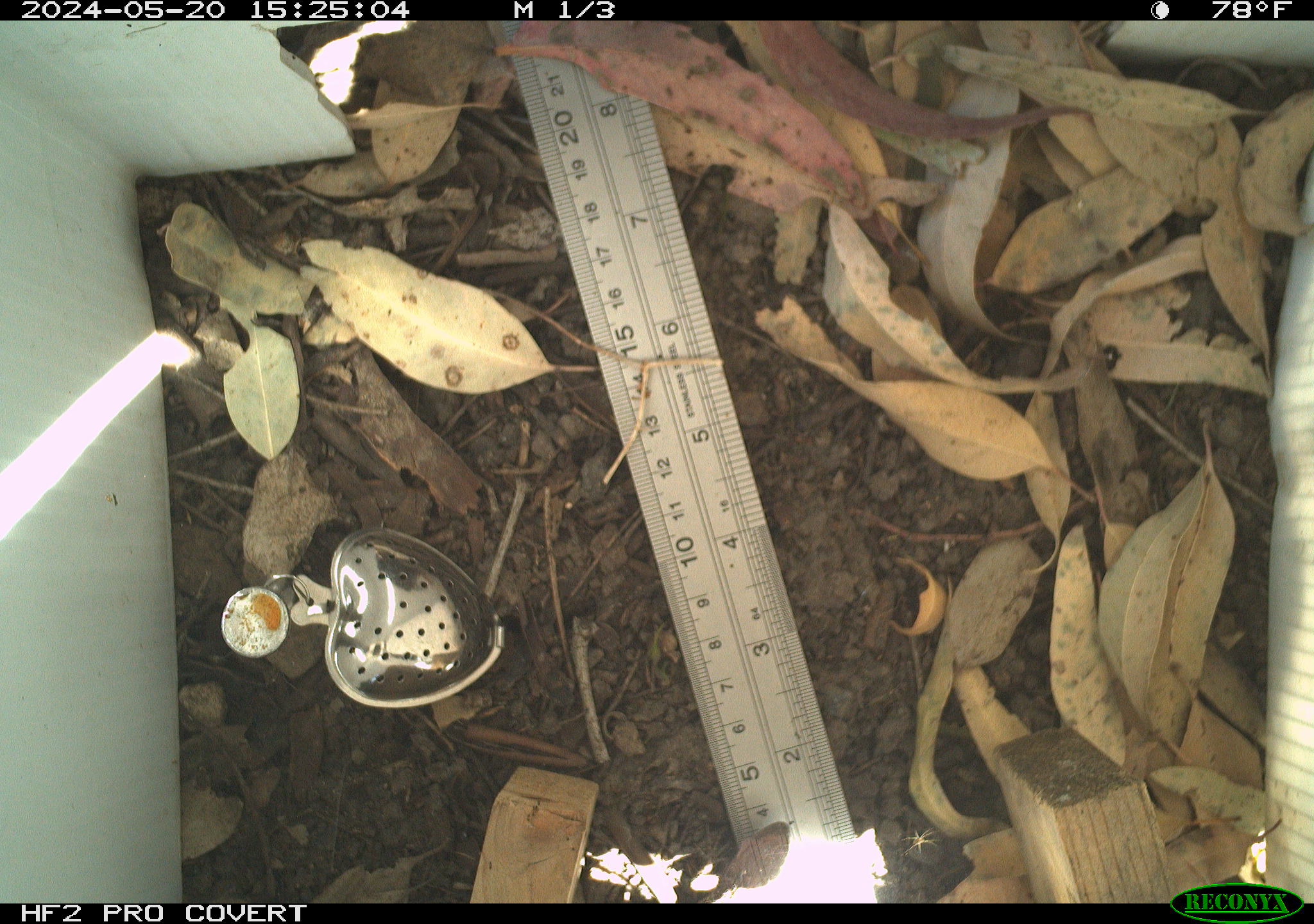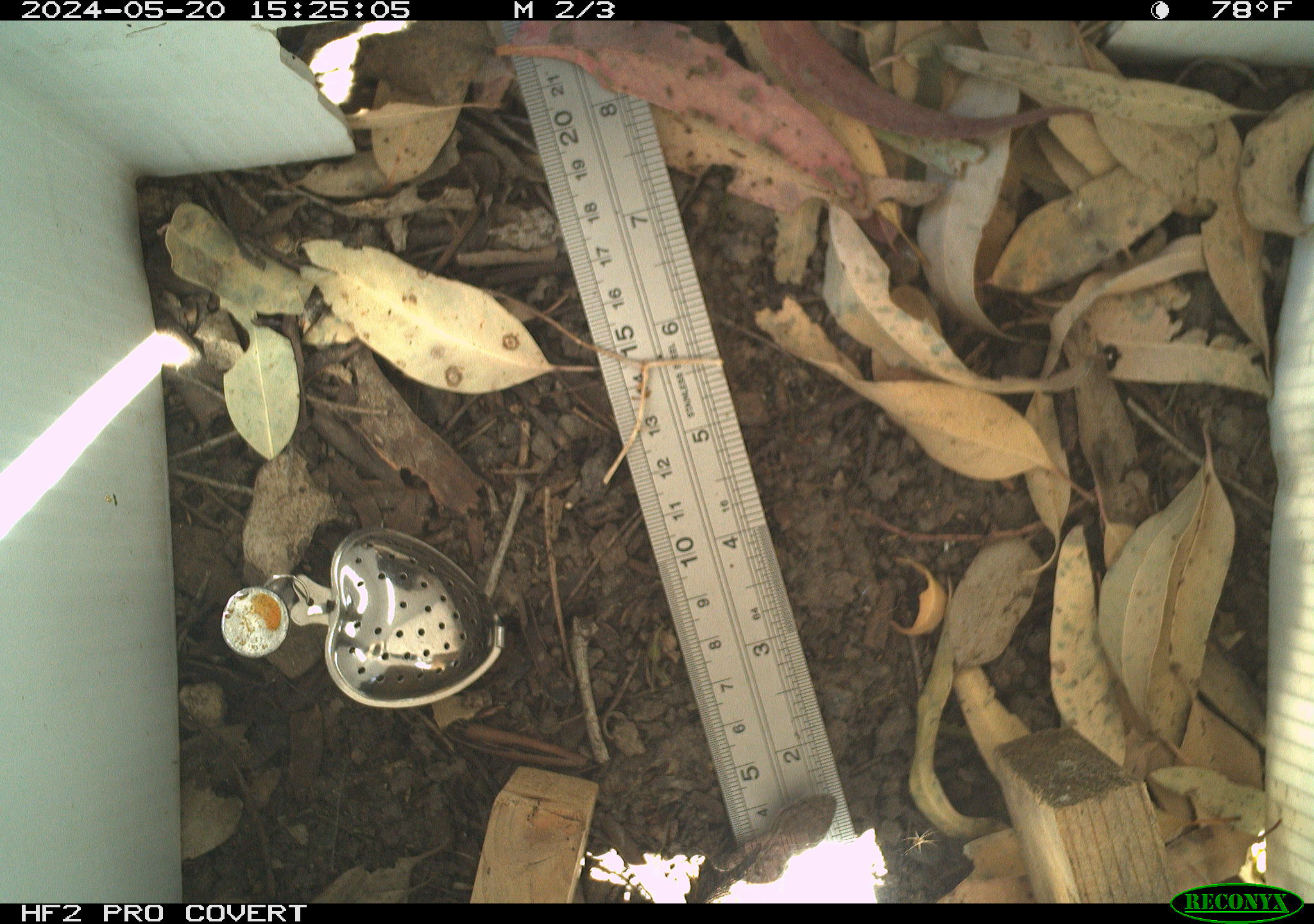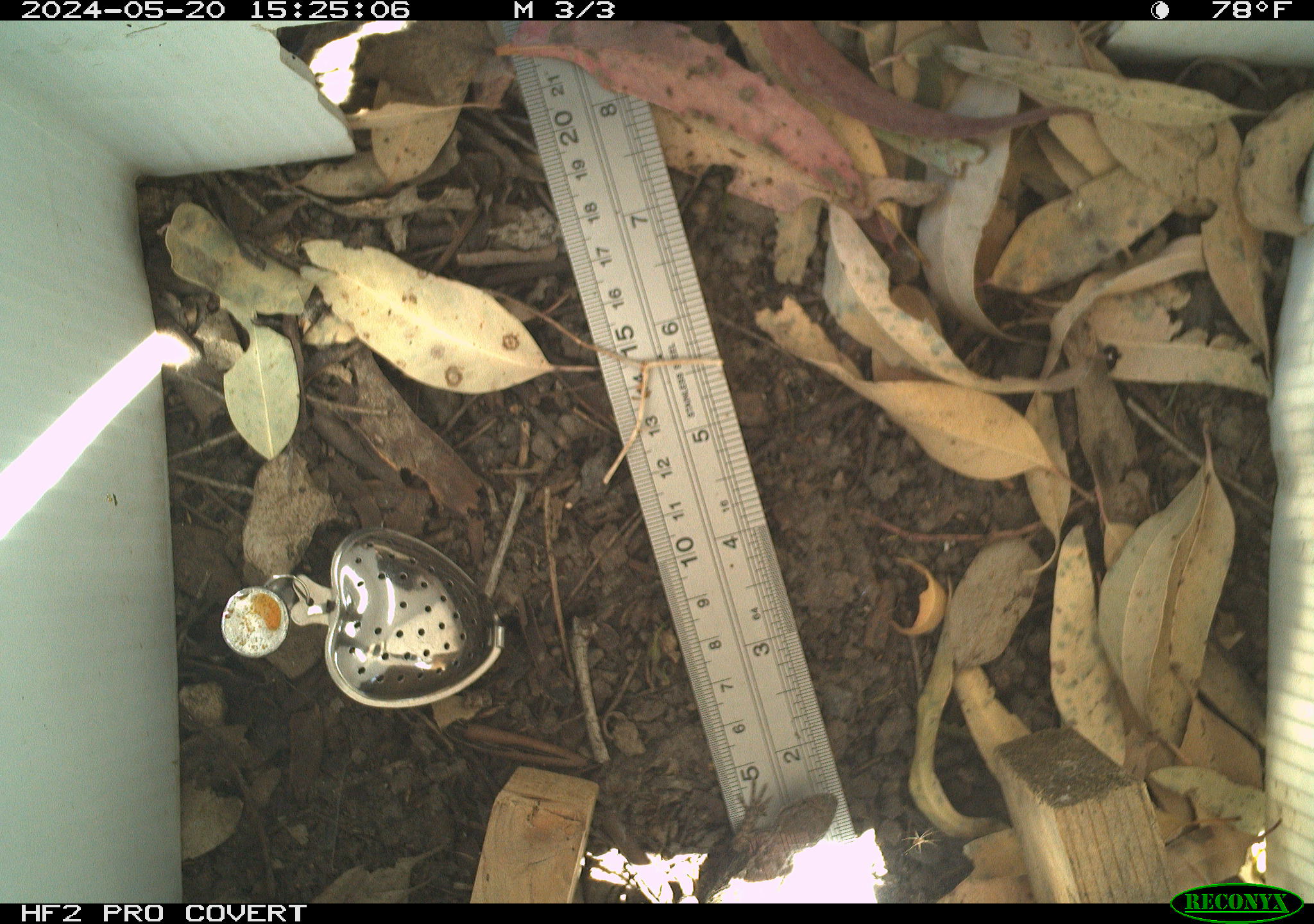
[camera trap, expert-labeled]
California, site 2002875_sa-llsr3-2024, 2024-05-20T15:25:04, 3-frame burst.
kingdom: Animalia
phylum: Chordata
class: Reptilia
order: Squamata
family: Phrynosomatidae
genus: Sceloporus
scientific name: Sceloporus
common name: spiny lizards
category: sceloporus species